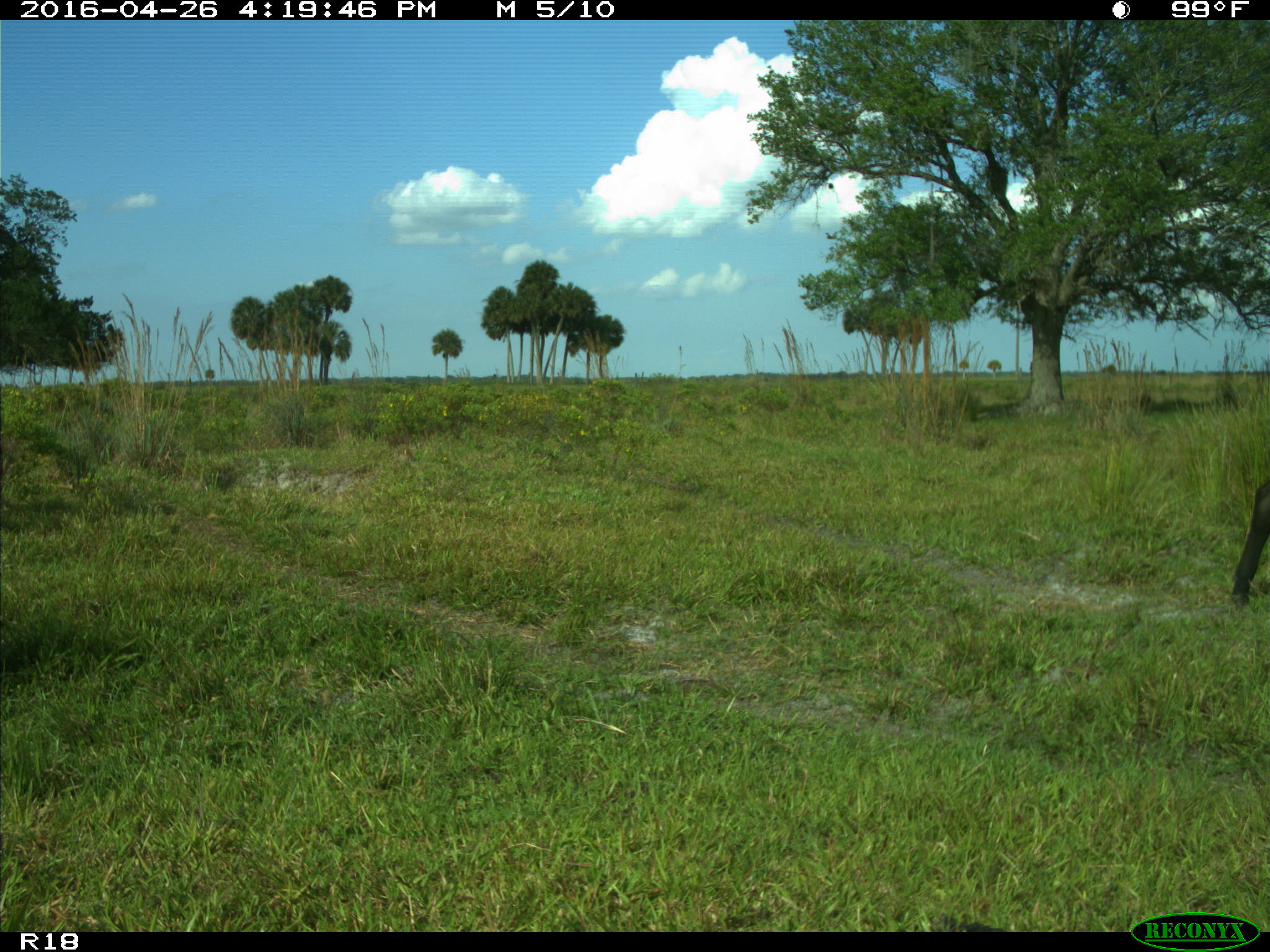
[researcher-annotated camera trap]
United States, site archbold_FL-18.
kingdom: Animalia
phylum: Chordata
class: Mammalia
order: Artiodactyla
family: Bovidae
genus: Bos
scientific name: Bos taurus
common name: domestic cow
Bos taurus (domestic cow).